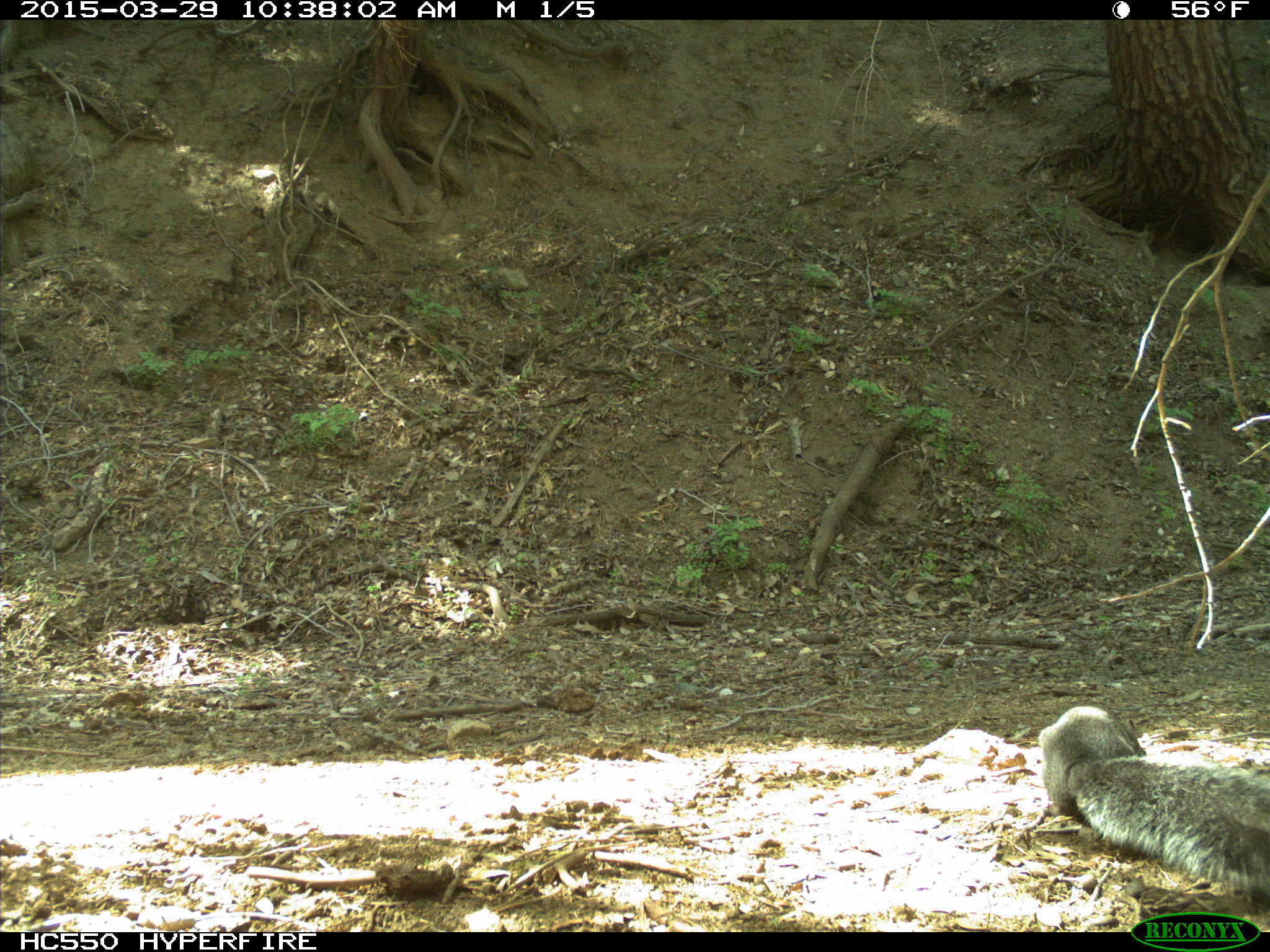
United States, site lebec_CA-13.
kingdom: Animalia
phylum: Chordata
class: Mammalia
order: Rodentia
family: Sciuridae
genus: Sciurus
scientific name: Sciurus carolinensis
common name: eastern gray squirrel